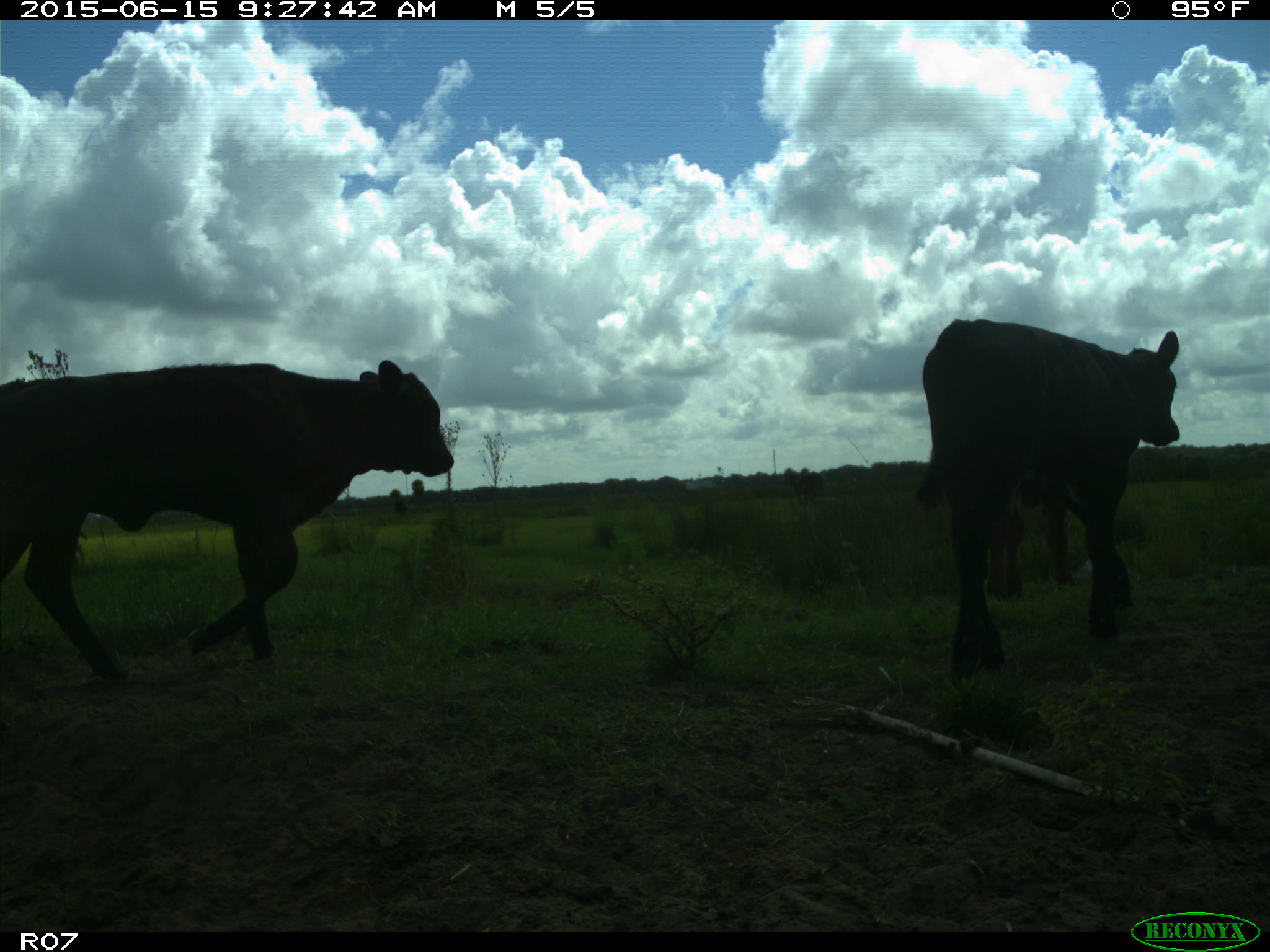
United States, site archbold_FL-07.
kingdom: Animalia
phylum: Chordata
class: Mammalia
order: Artiodactyla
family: Bovidae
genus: Bos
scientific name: Bos taurus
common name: domestic cow